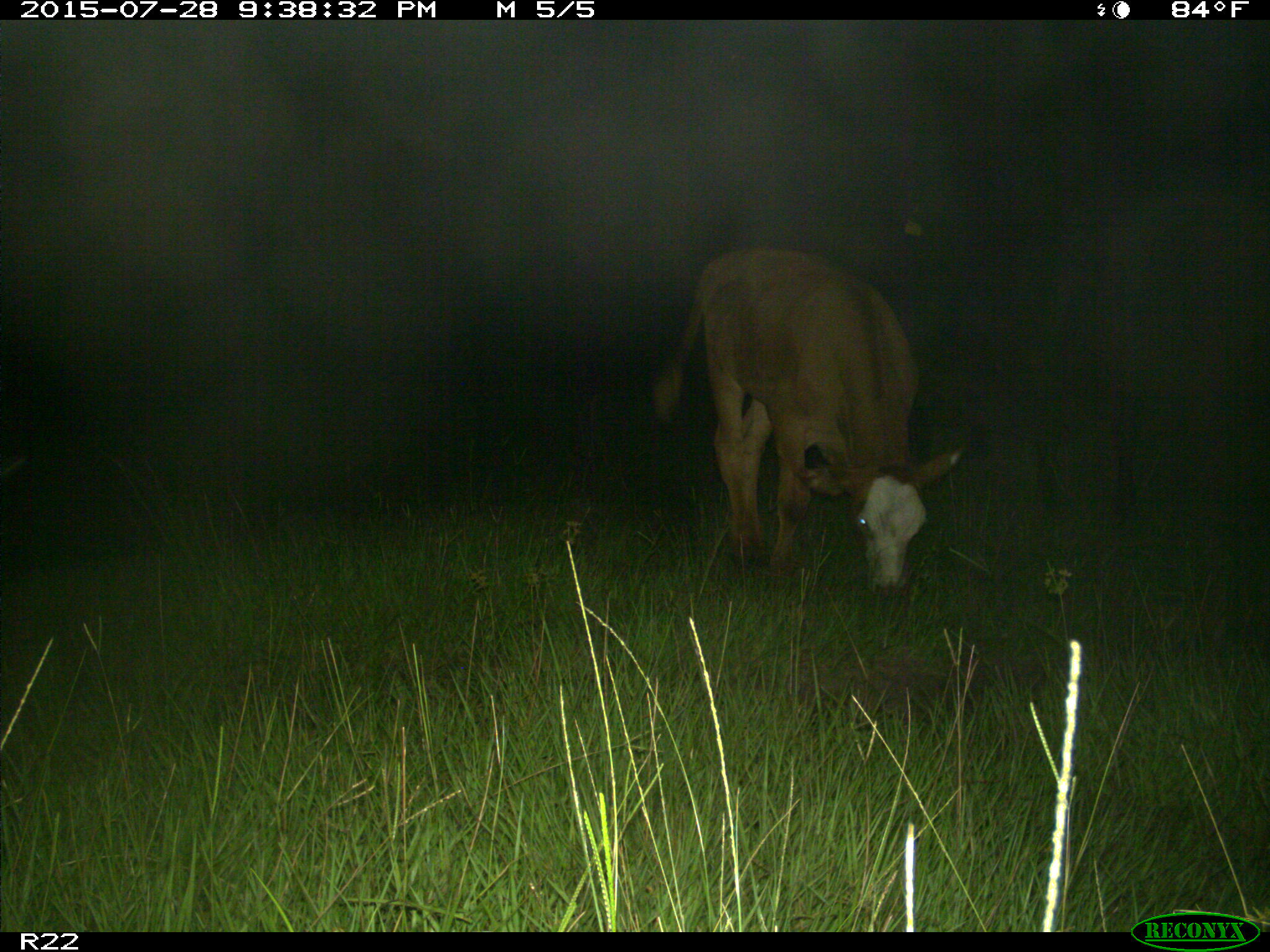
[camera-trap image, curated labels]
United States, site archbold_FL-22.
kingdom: Animalia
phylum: Chordata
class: Mammalia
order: Artiodactyla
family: Bovidae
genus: Bos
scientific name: Bos taurus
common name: domestic cow